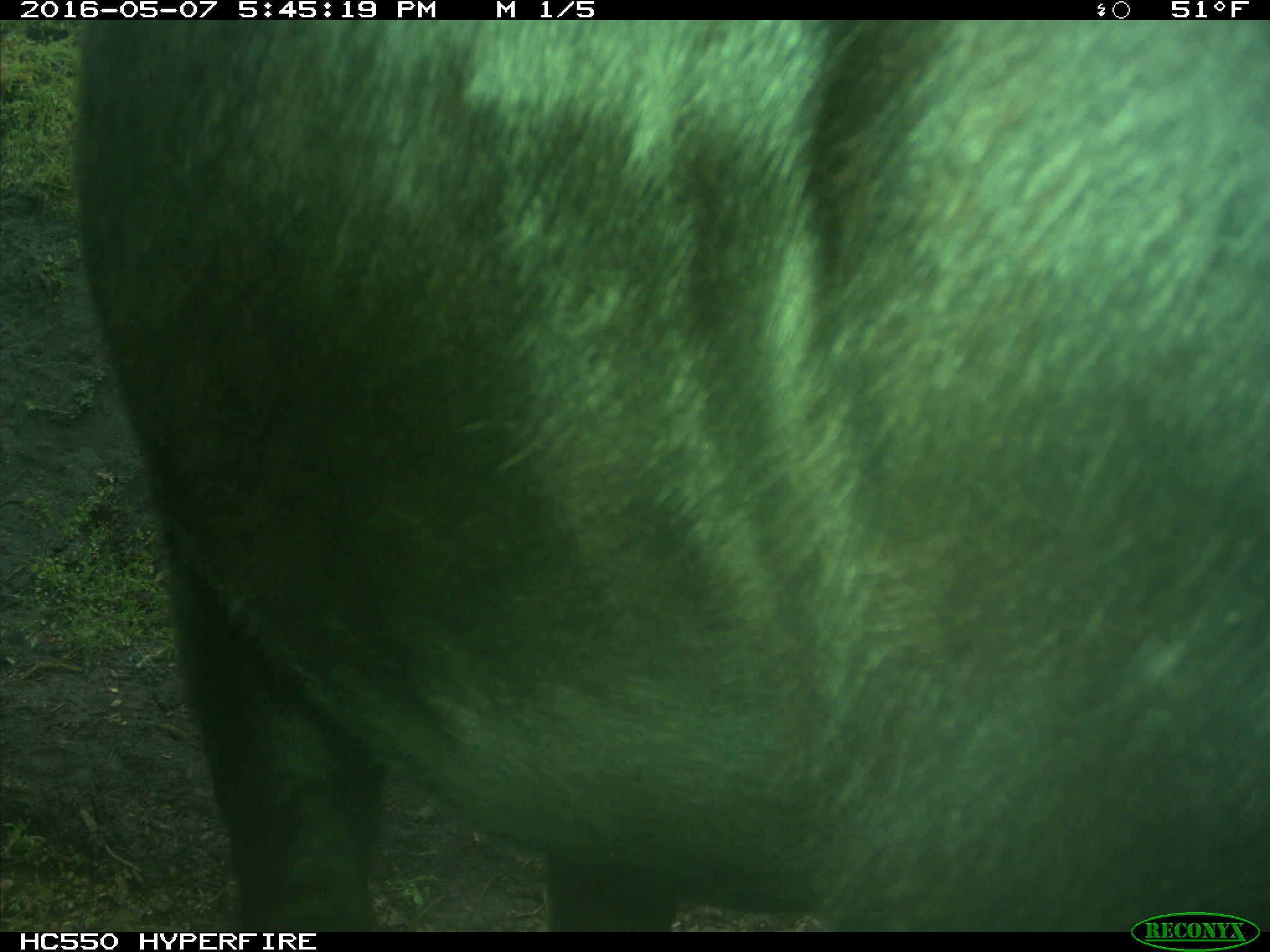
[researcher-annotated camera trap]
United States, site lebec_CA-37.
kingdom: Animalia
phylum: Chordata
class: Mammalia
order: Artiodactyla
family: Bovidae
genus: Bos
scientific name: Bos taurus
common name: domestic cow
Bos taurus (domestic cow).